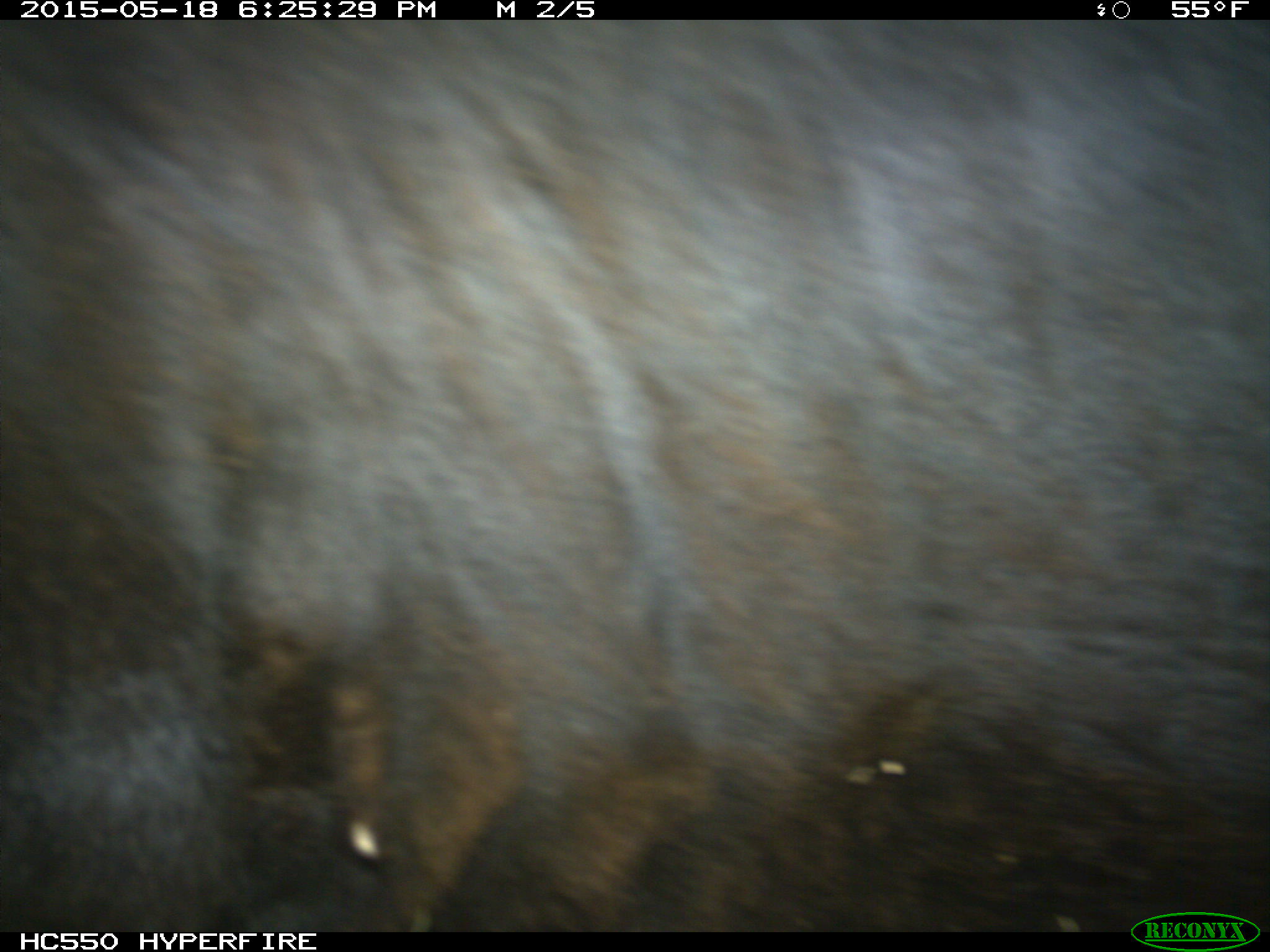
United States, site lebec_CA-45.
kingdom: Animalia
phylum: Chordata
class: Mammalia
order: Artiodactyla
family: Bovidae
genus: Bos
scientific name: Bos taurus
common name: domestic cow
Bos taurus (domestic cow).